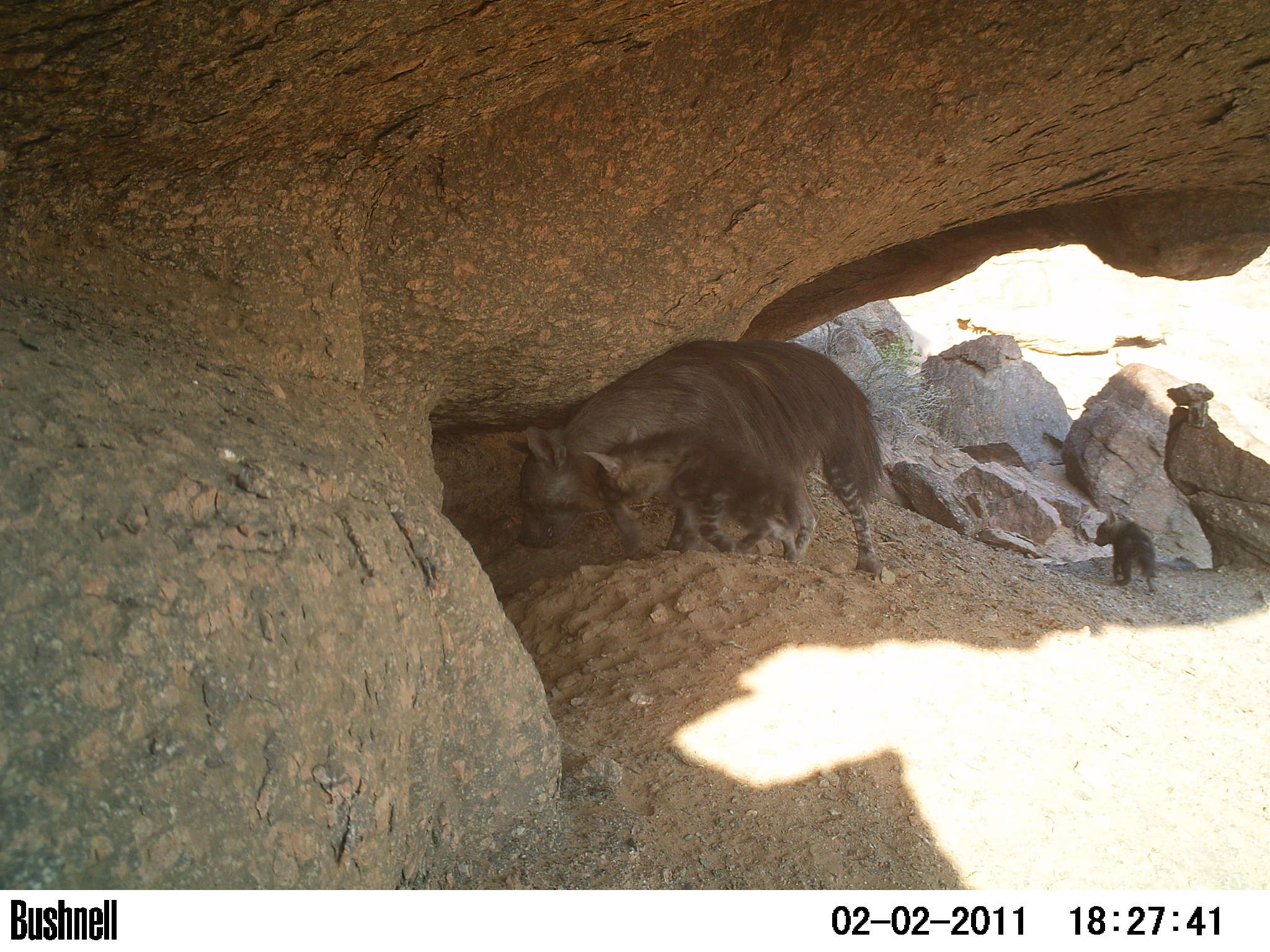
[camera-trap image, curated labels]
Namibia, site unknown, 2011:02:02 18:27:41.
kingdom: Animalia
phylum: Chordata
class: Mammalia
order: Carnivora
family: Hyaenidae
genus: Parahyaena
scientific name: Parahyaena brunnea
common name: brown hyena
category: hyaena brunnea